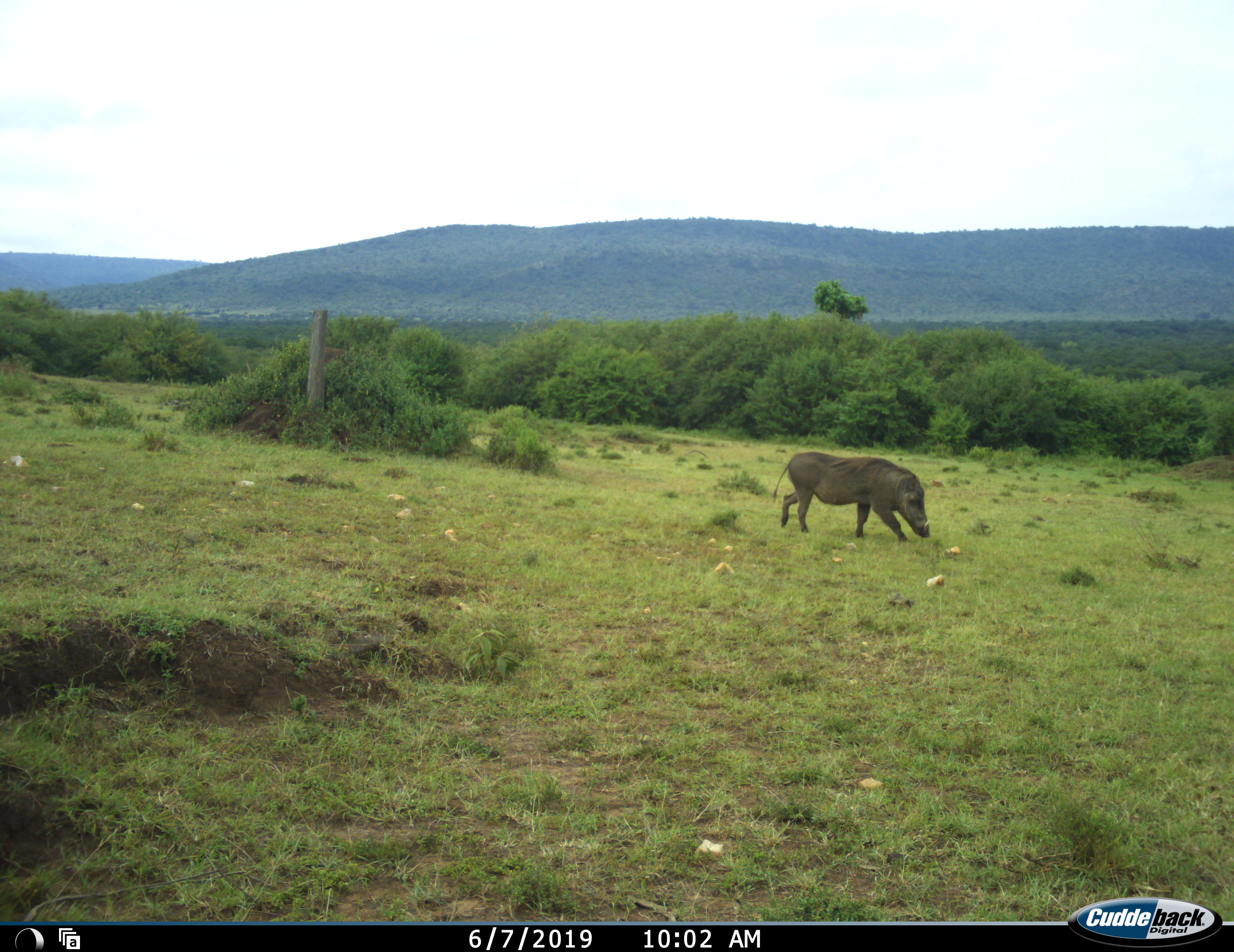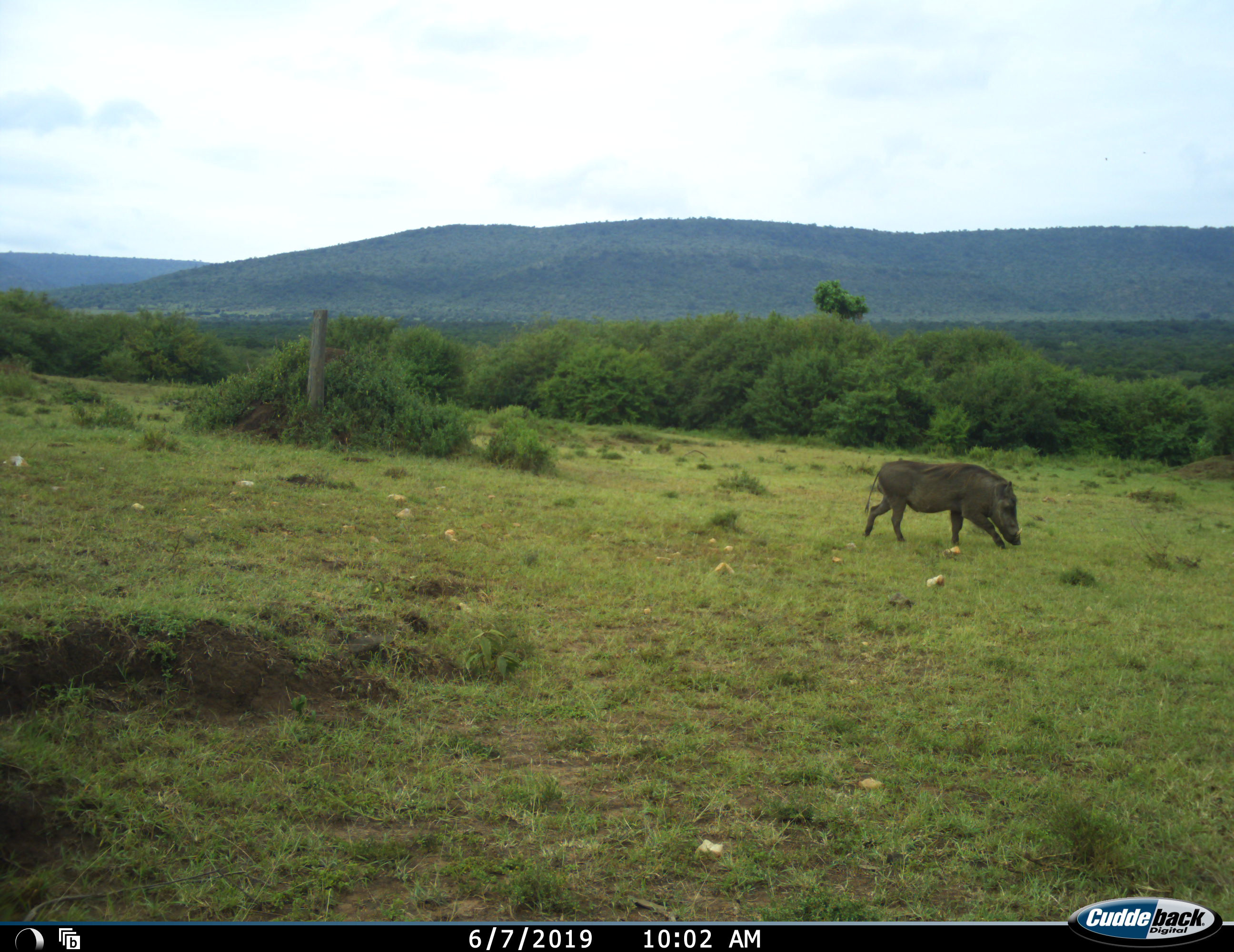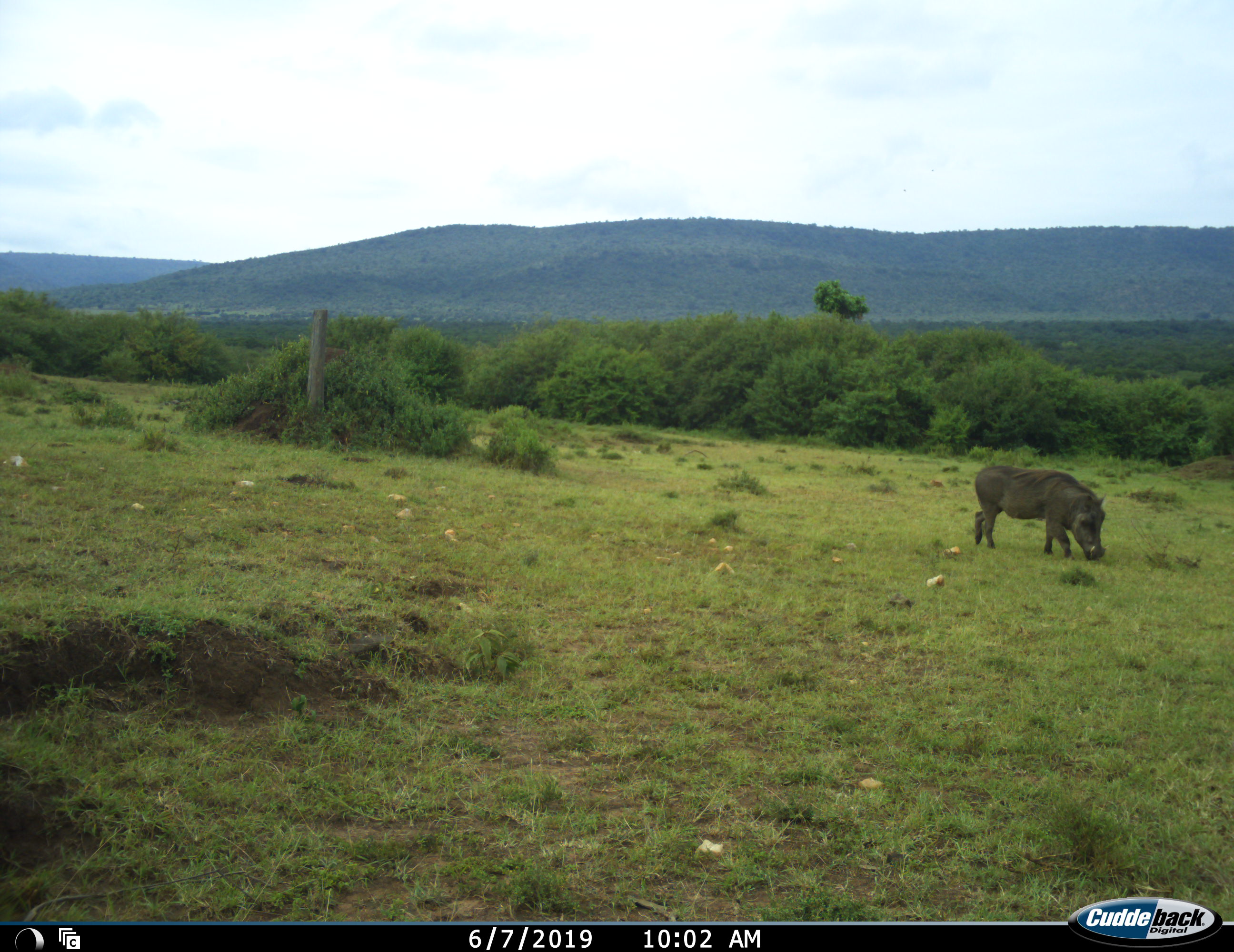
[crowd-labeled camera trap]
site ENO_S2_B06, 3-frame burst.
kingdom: Animalia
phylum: Chordata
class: Mammalia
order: Artiodactyla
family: Suidae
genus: Phacochoerus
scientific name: Phacochoerus africanus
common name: warthog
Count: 1.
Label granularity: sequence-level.